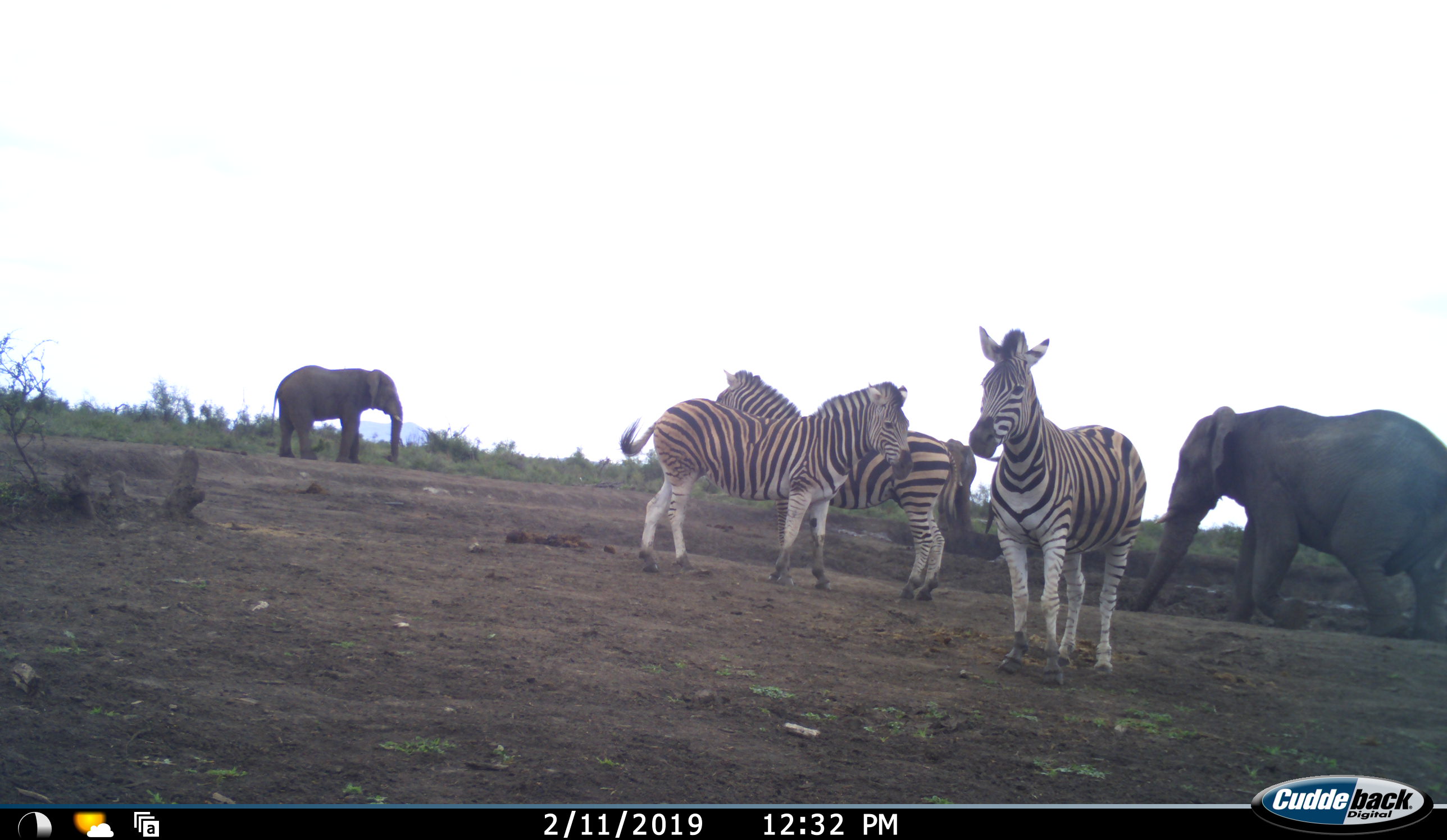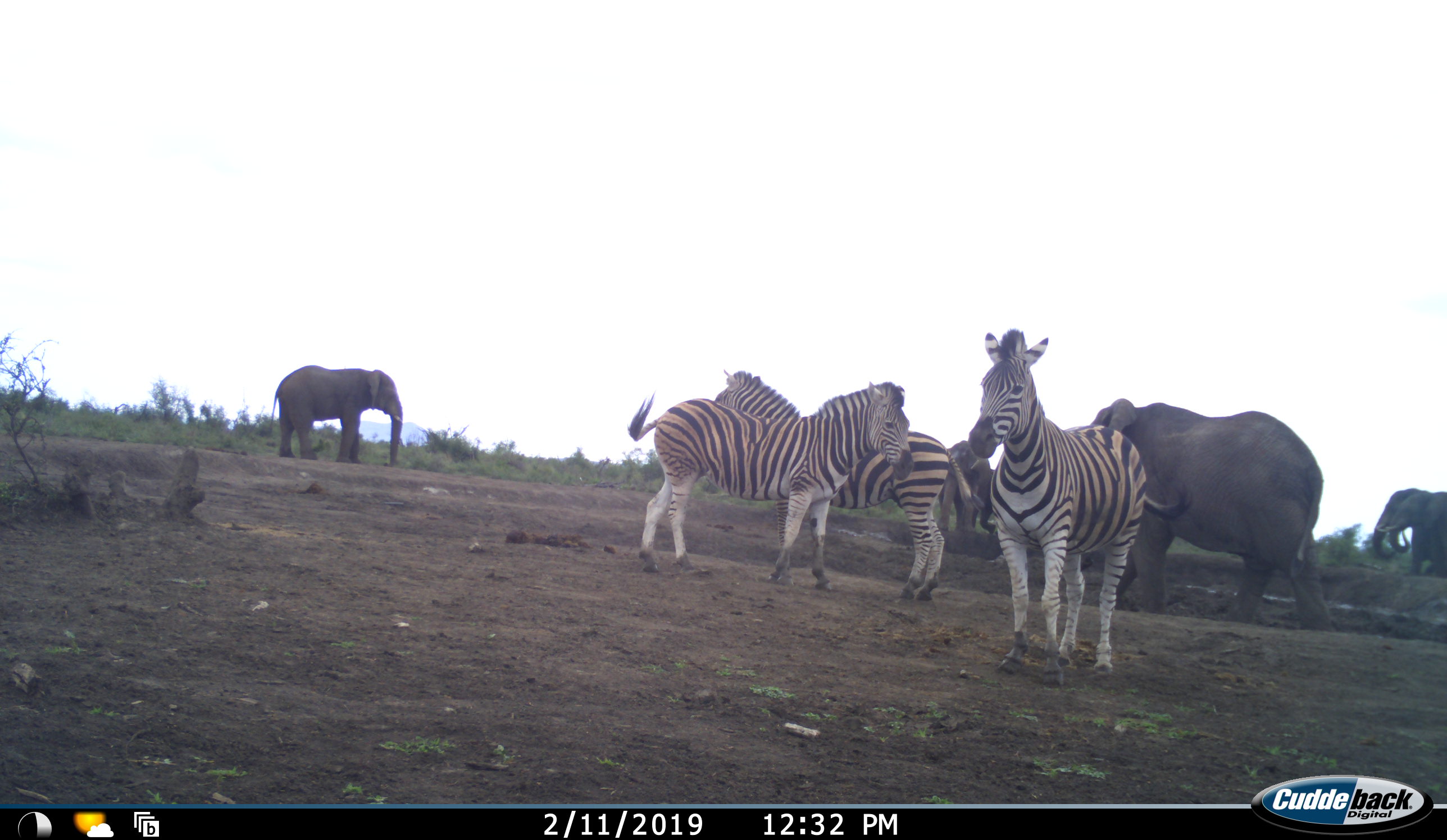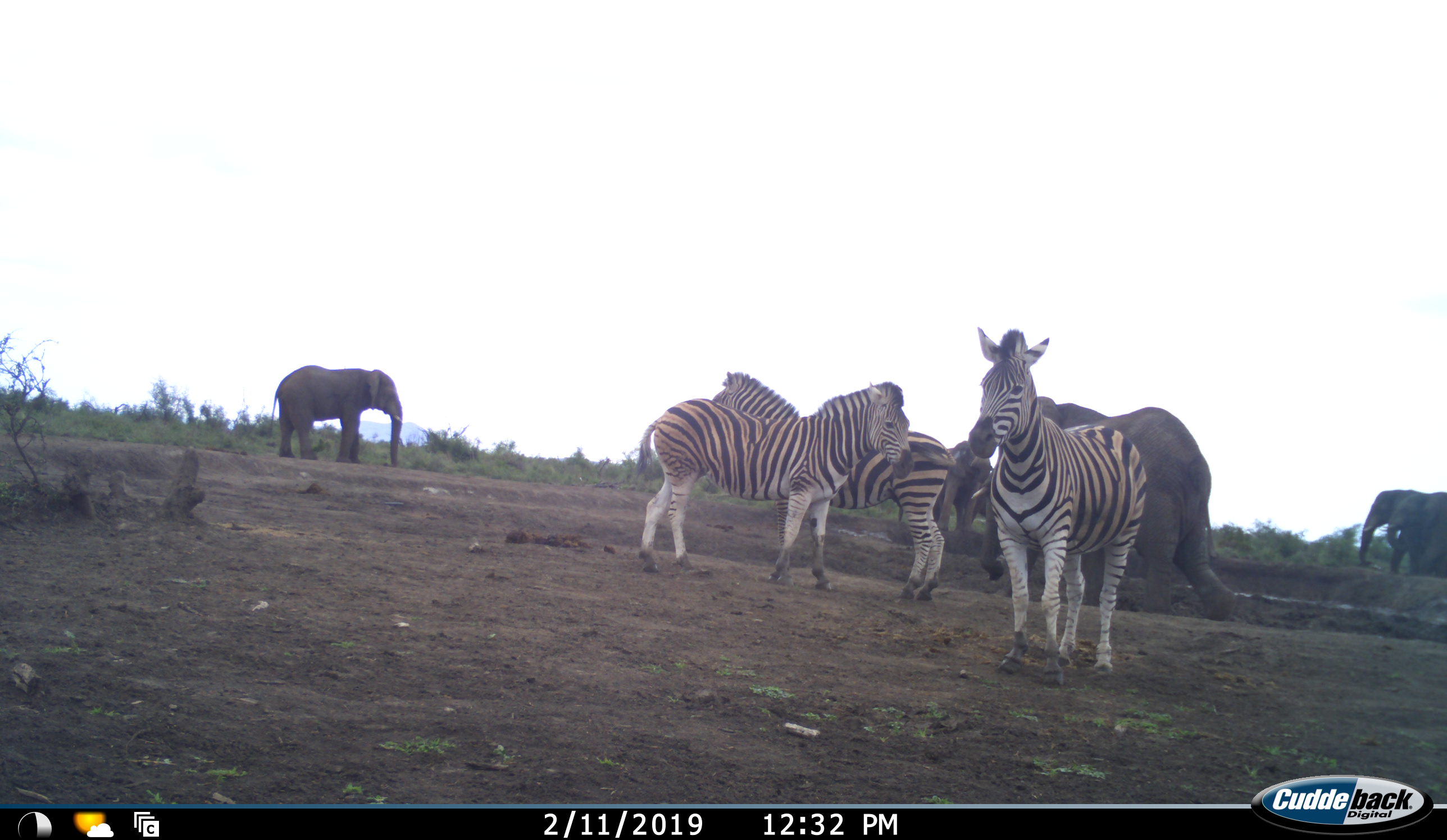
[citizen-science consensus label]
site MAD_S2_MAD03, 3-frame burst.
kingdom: Animalia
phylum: Chordata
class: Mammalia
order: Proboscidea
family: Elephantidae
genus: Loxodonta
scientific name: Loxodonta africana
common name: african bush elephant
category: elephant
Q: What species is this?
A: Elephant (african bush elephant) (Loxodonta africana).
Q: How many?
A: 5.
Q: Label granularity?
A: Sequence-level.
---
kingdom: Animalia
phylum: Chordata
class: Mammalia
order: Perissodactyla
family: Equidae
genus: Equus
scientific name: Equus quagga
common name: plains zebra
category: zebraplains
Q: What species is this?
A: Zebraplains (plains zebra) (Equus quagga).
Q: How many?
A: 3.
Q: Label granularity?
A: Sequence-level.